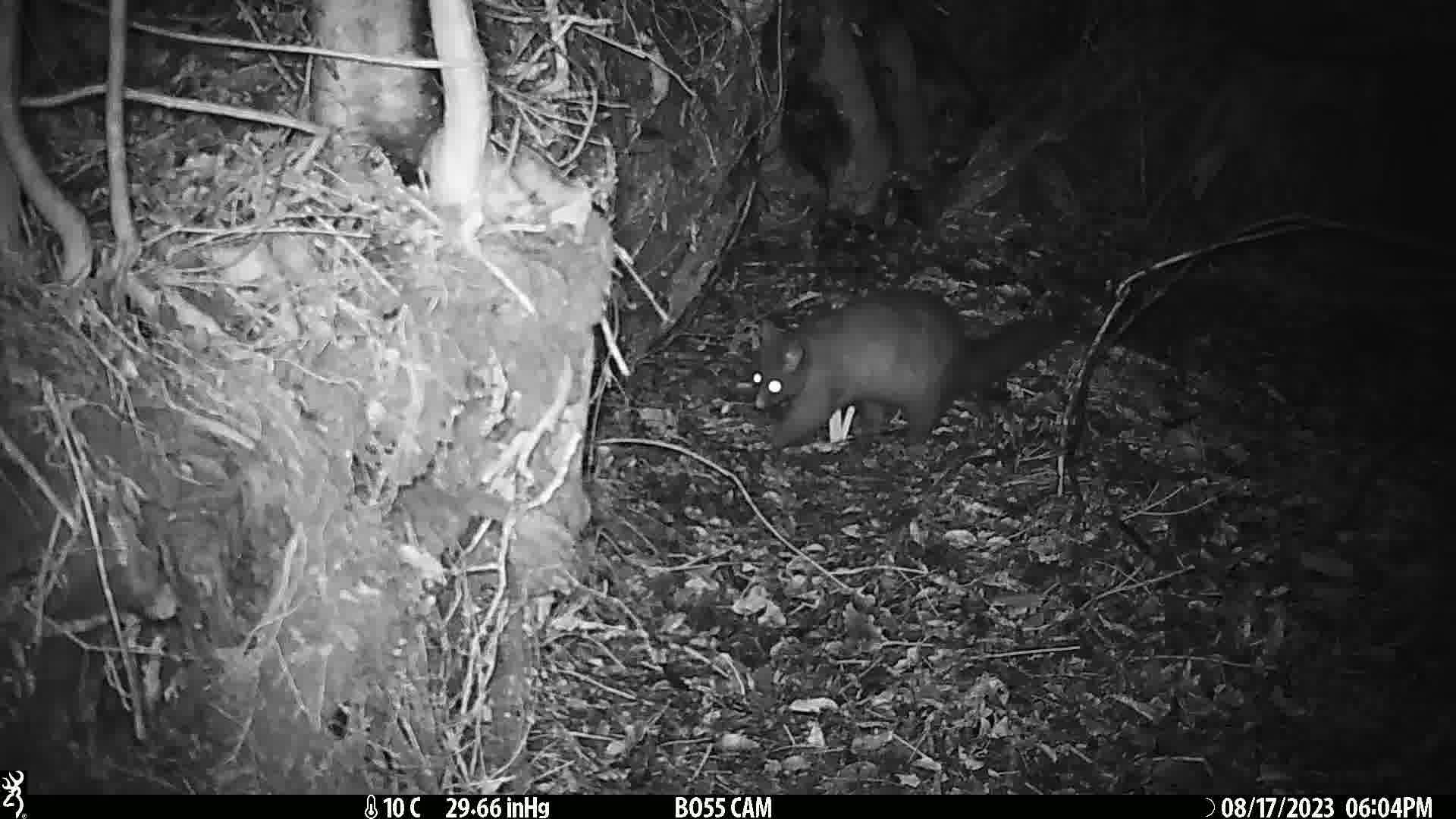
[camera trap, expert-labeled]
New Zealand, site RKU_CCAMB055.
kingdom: Animalia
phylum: Chordata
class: Mammalia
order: Diprotodontia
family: Phalangeridae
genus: Trichosurus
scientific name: Trichosurus vulpecula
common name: common brushtail possum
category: possum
Possum (common brushtail possum) (Trichosurus vulpecula).